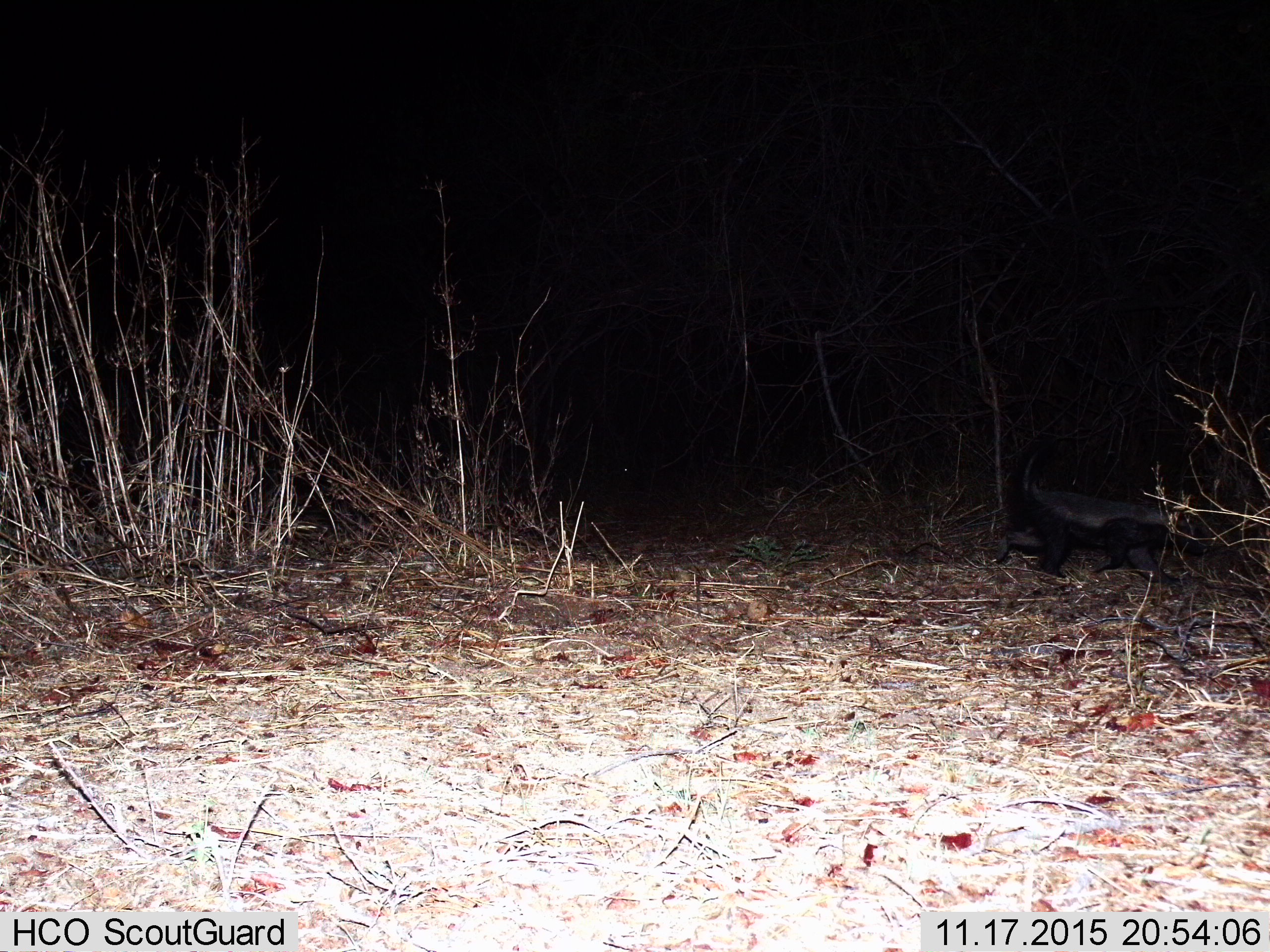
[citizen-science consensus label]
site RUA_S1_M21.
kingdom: Animalia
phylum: Chordata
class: Mammalia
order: Carnivora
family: Mustelidae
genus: Mellivora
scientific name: Mellivora capensis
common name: honey badger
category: honeybadger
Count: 1.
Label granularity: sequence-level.